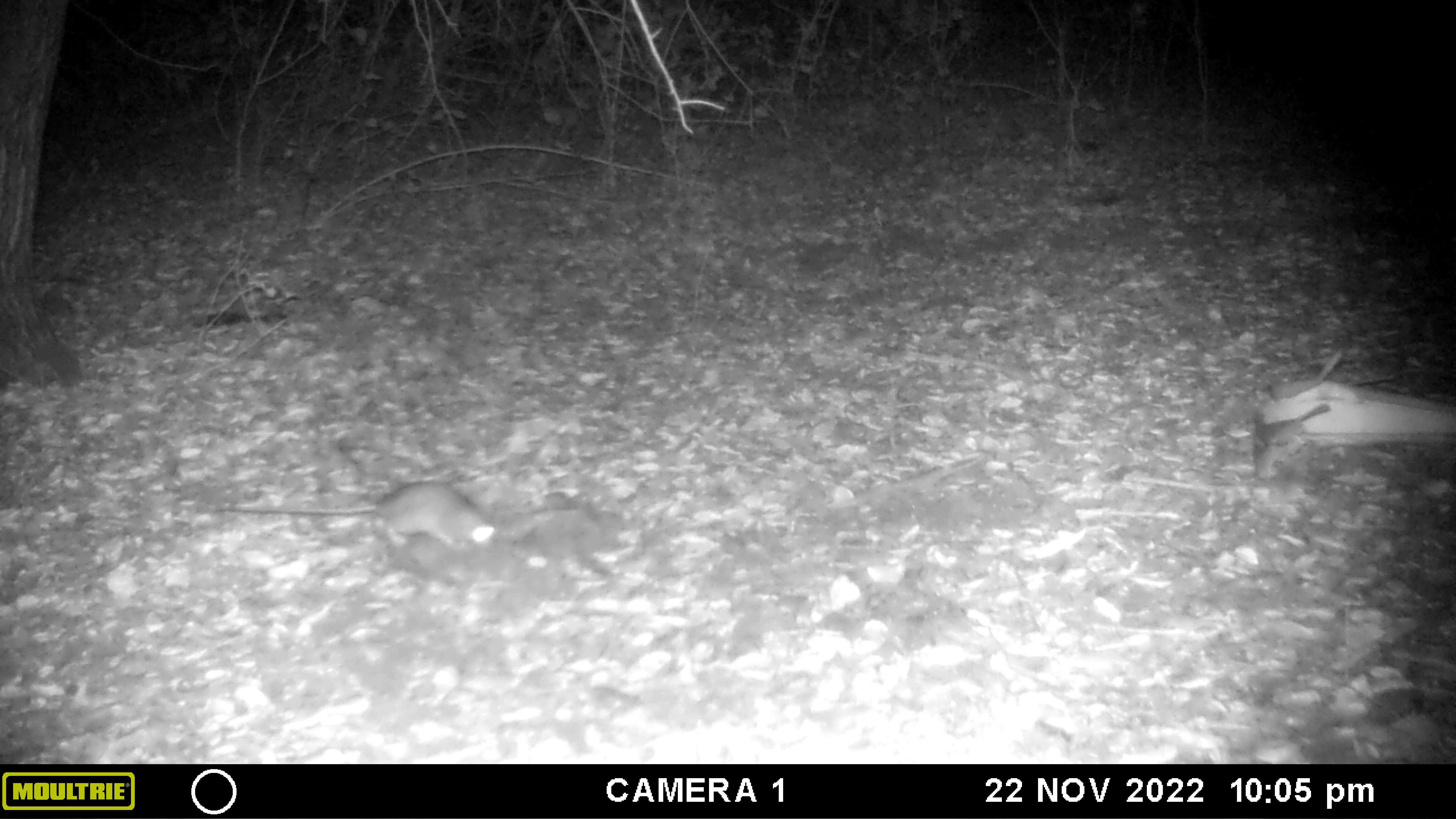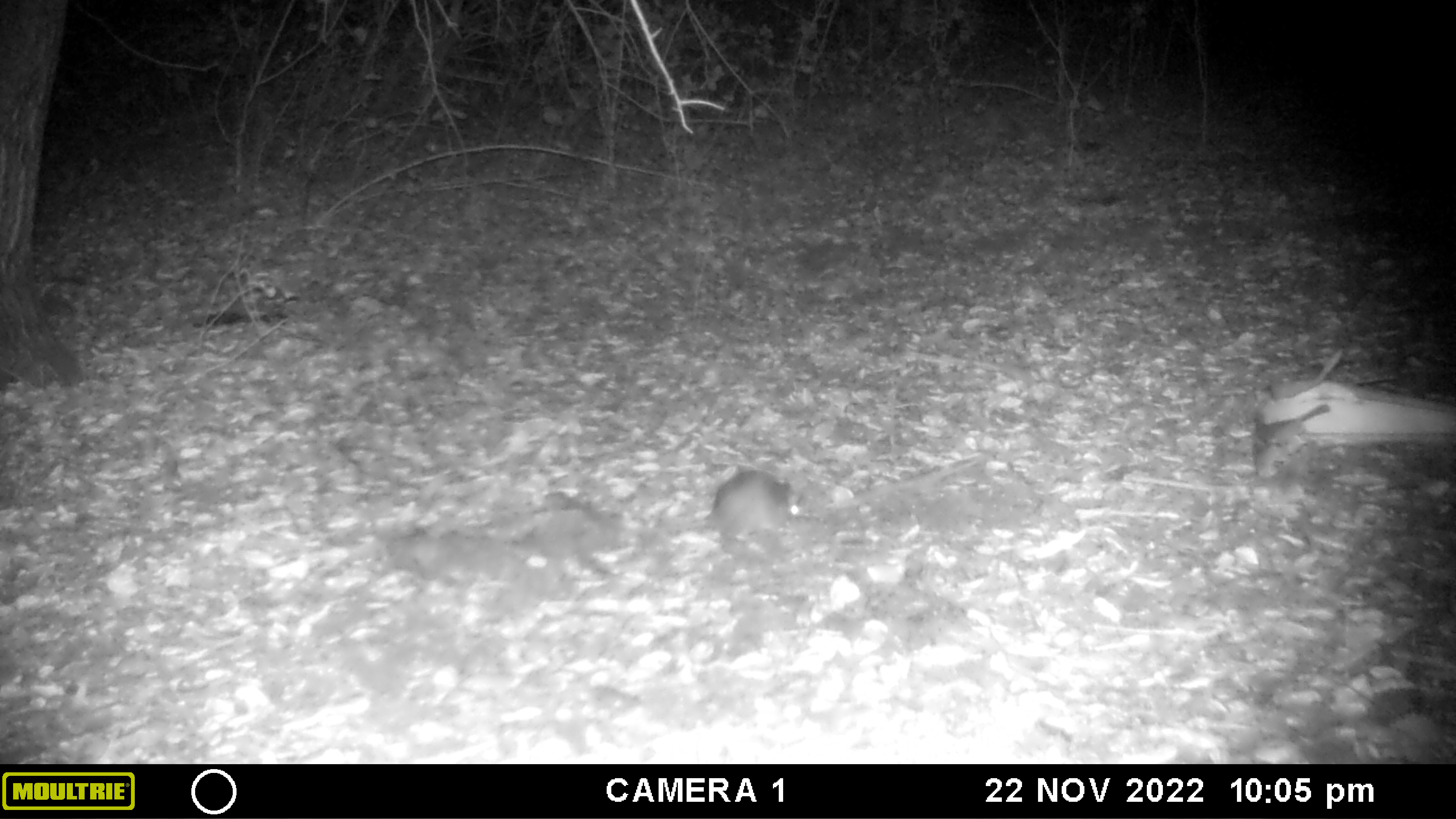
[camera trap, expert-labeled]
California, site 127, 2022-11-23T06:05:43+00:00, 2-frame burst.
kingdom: Animalia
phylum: Chordata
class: Mammalia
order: Rodentia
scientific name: Rodentia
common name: mouse or rat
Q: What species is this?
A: Mouse or rat (Rodentia).